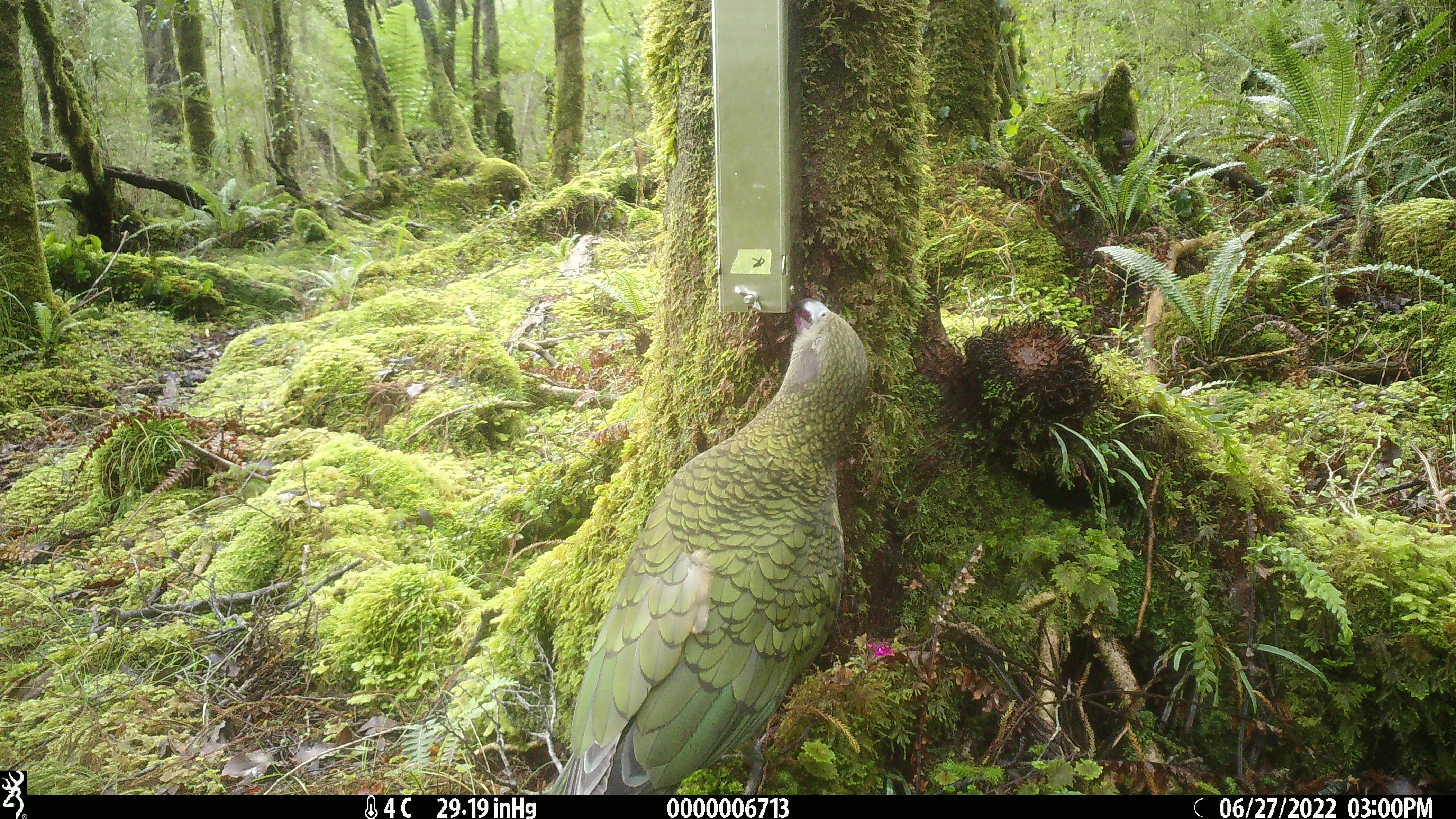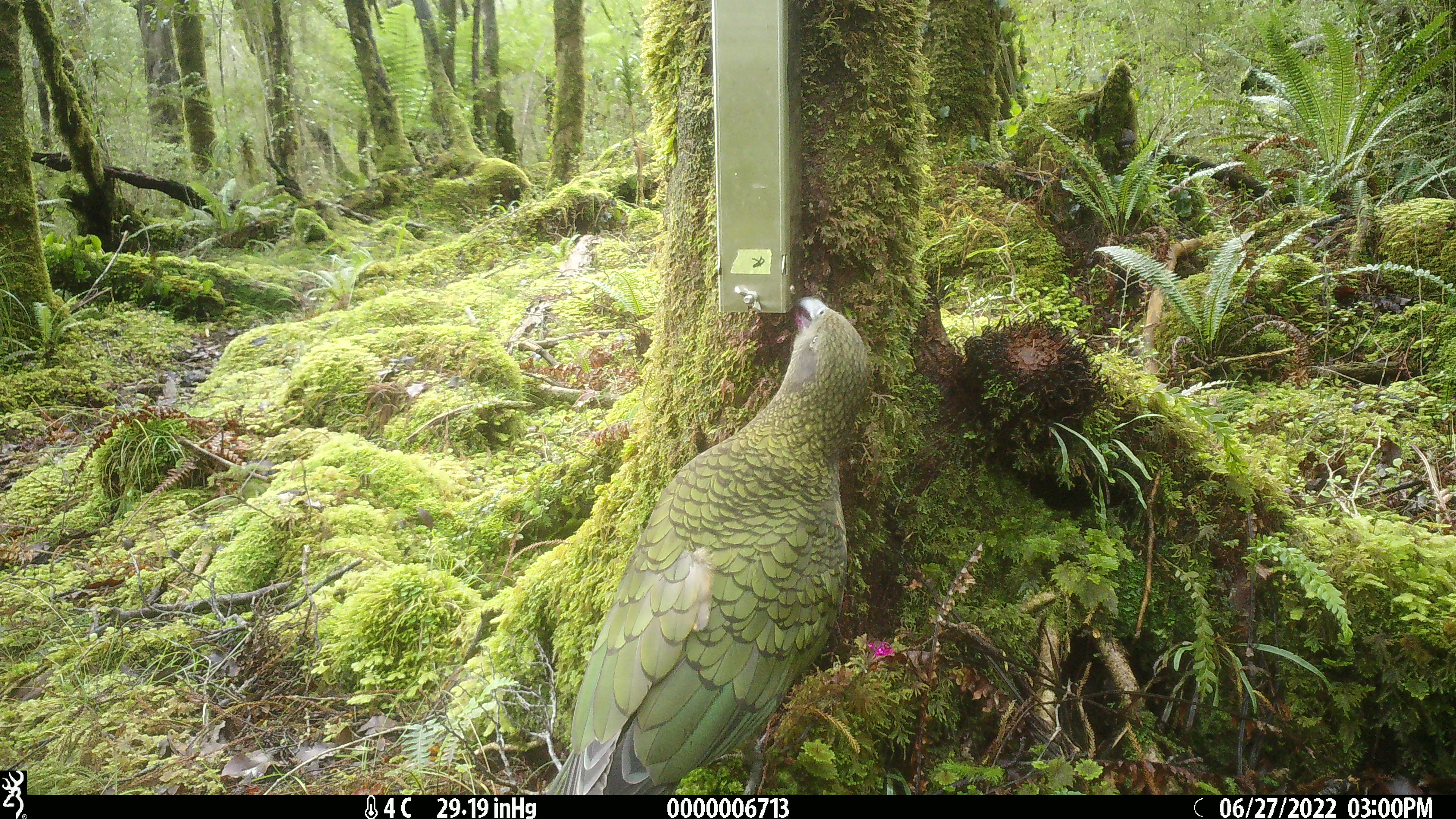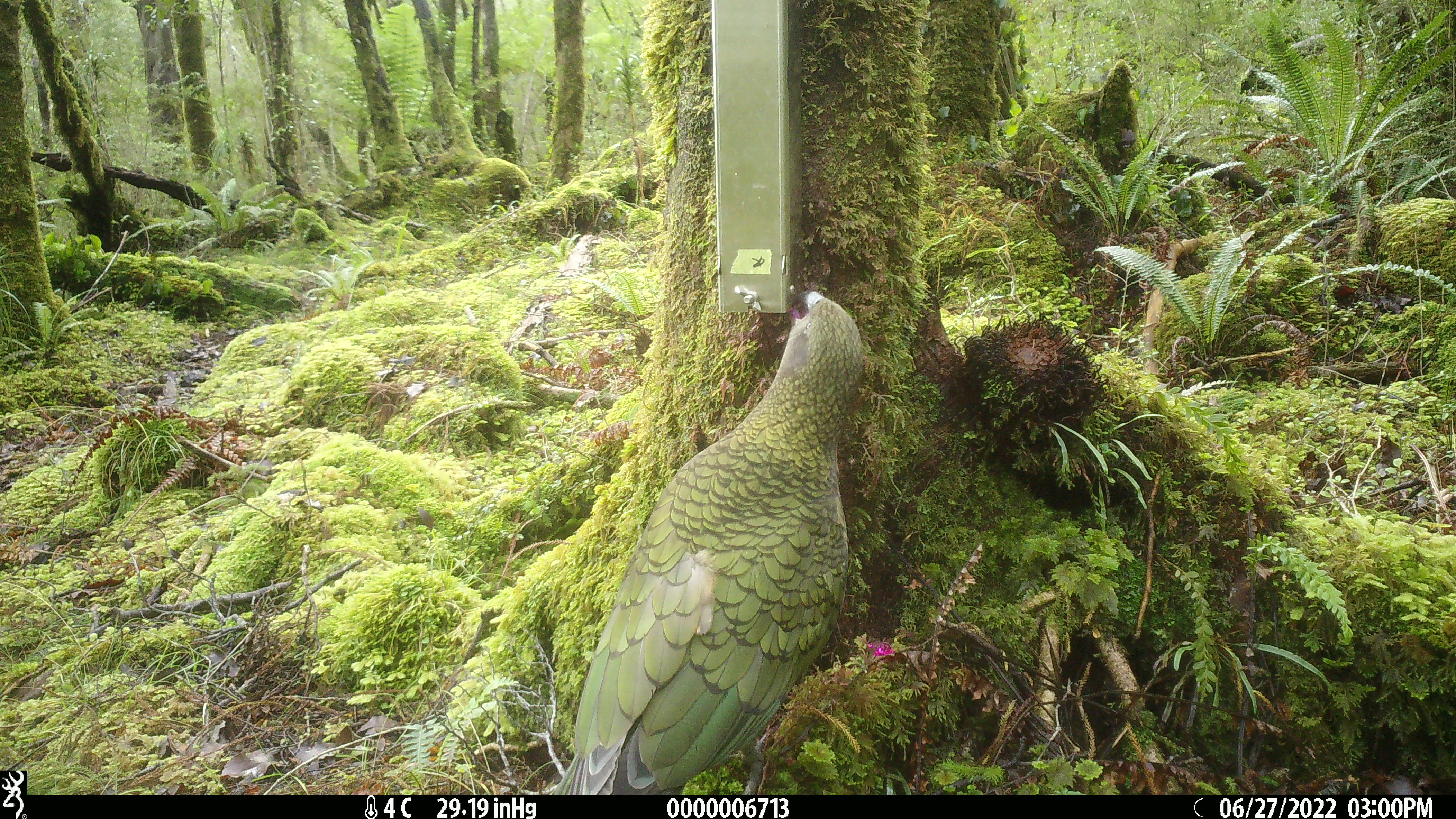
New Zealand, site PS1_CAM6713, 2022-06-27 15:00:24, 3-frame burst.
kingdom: Animalia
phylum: Chordata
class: Aves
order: Psittaciformes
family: Strigopidae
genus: Nestor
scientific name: Nestor notabilis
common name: kea